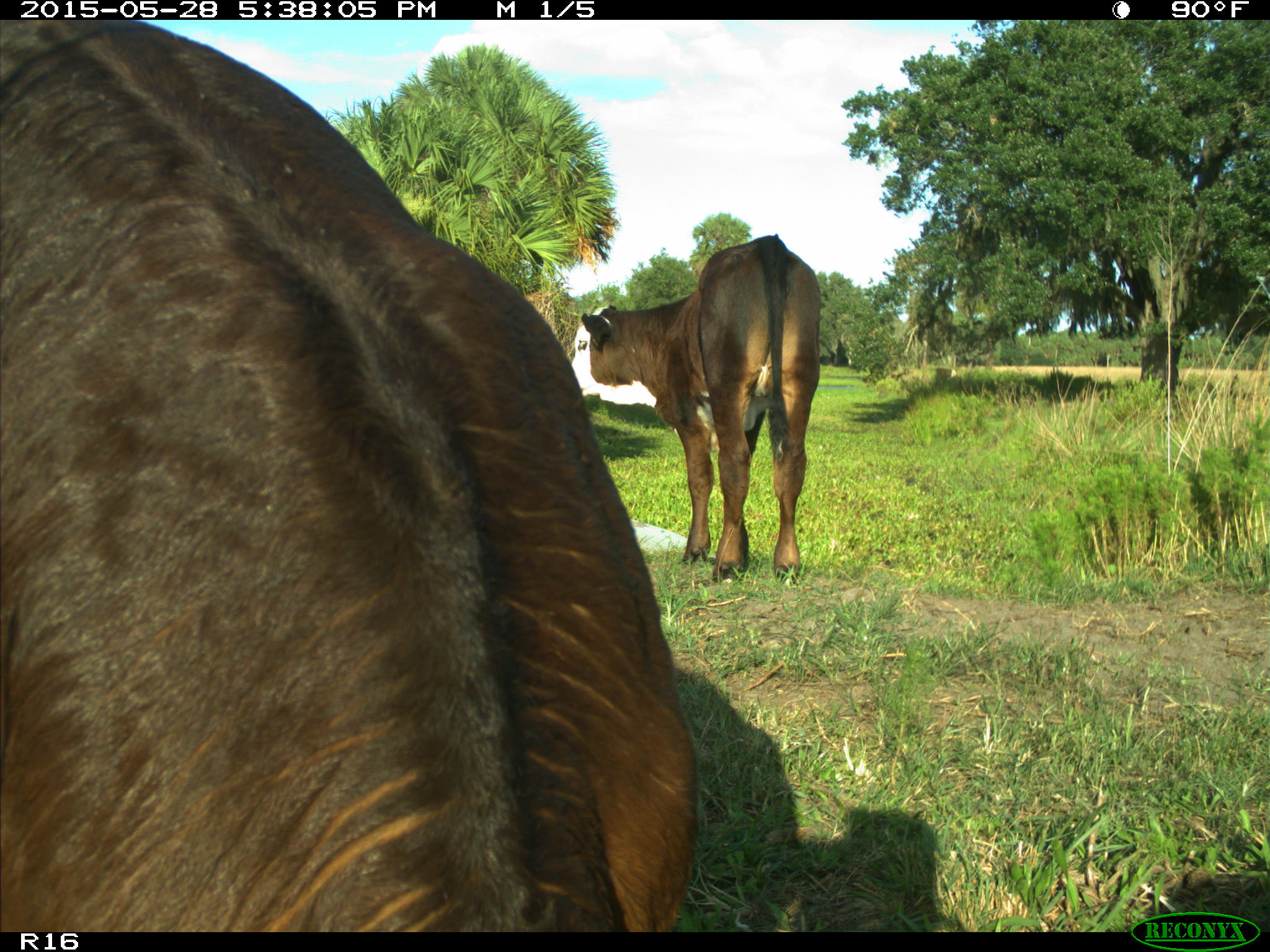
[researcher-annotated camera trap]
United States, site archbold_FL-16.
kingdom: Animalia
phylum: Chordata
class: Mammalia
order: Artiodactyla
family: Bovidae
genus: Bos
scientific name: Bos taurus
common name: domestic cow